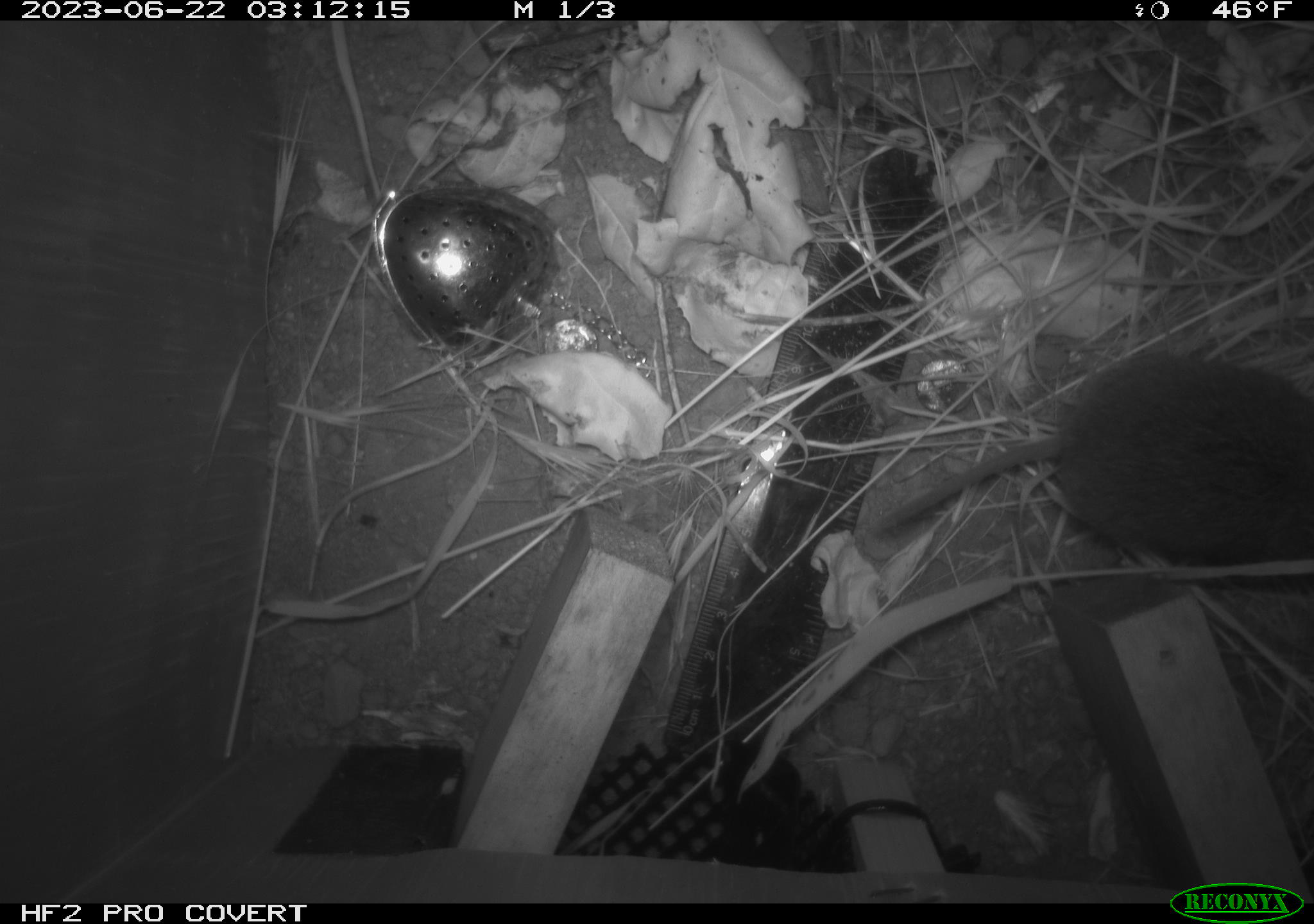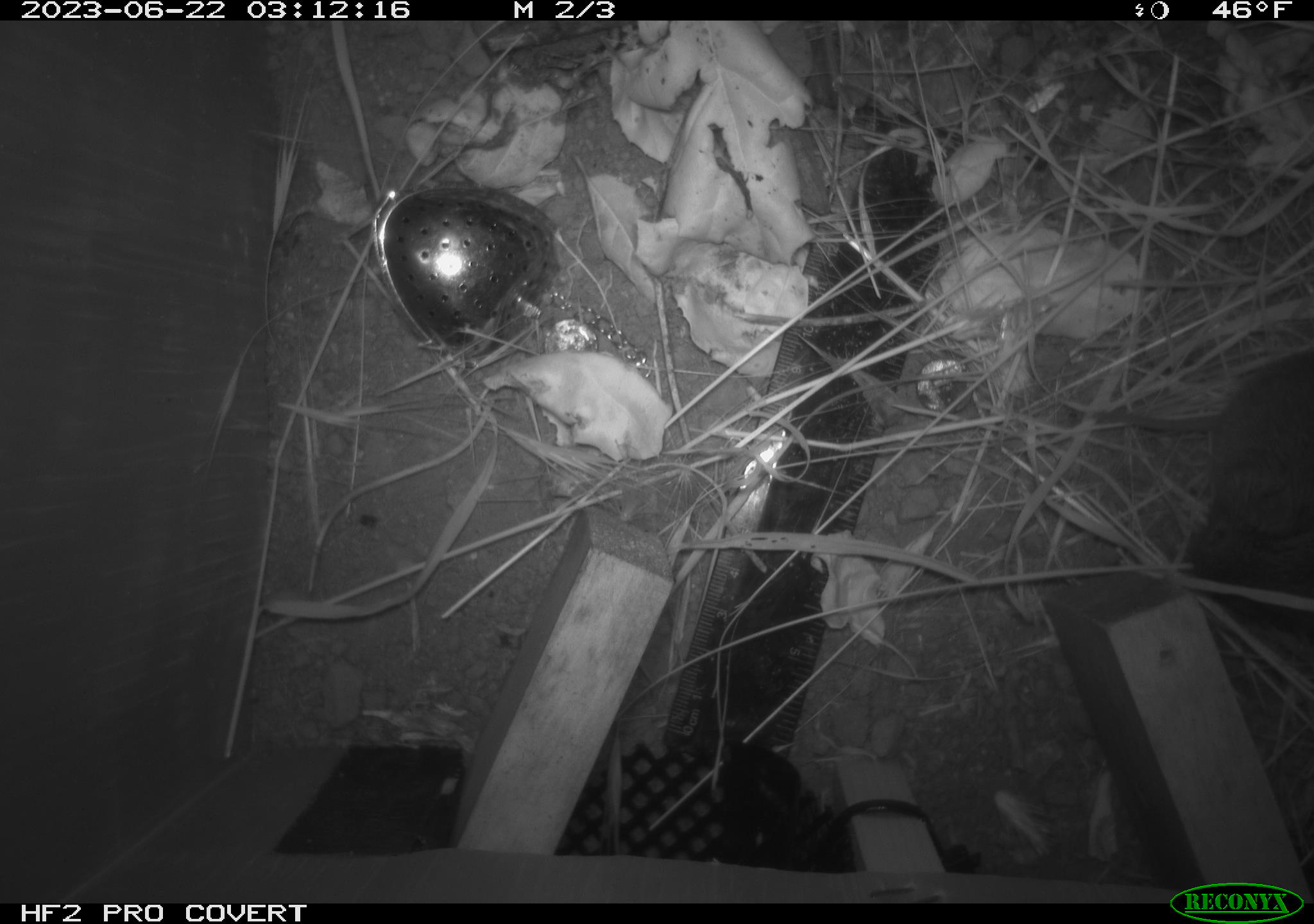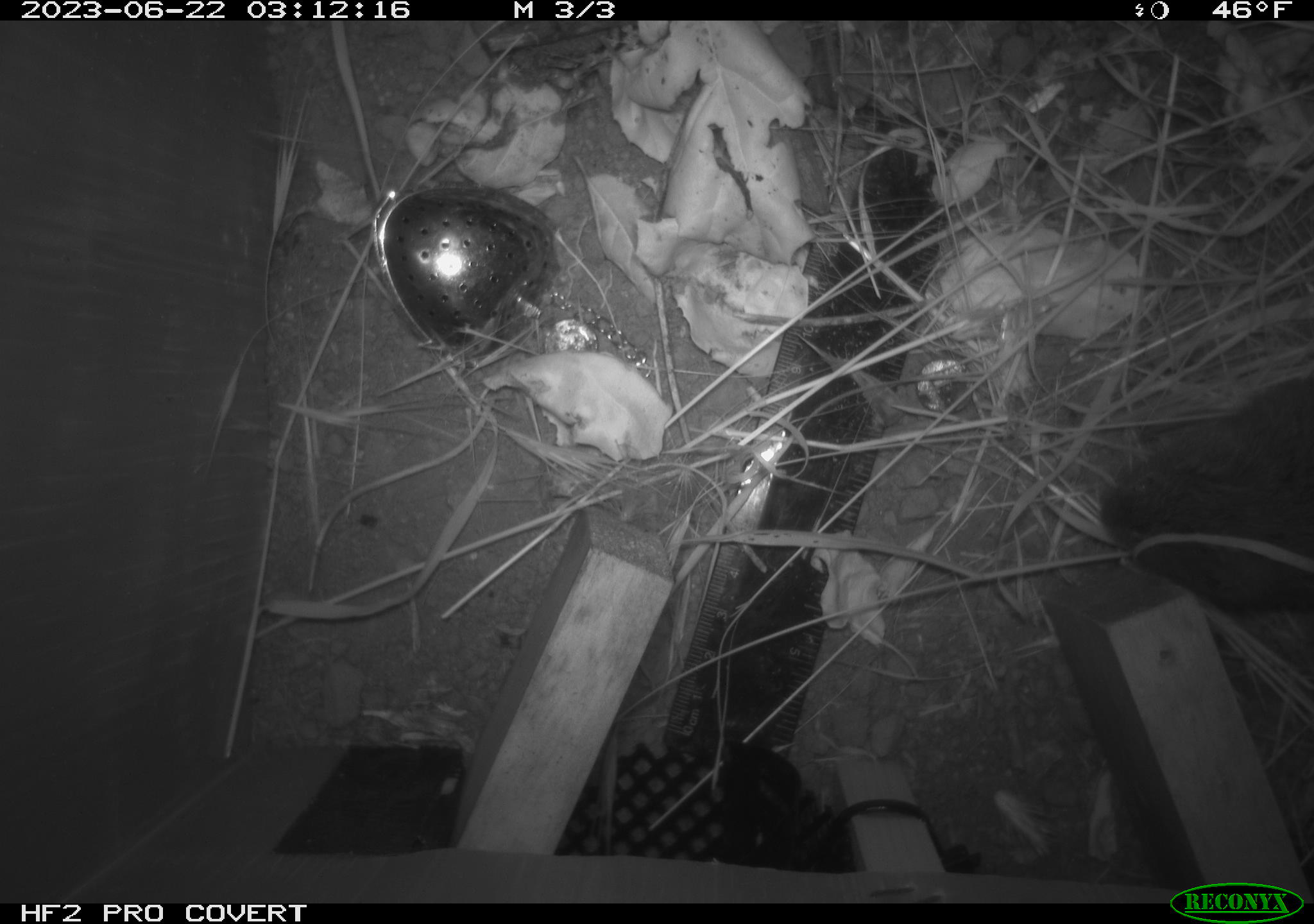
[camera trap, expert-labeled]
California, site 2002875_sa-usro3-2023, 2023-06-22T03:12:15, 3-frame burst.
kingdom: Animalia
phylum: Chordata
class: Mammalia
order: Rodentia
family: Cricetidae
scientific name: Arvicolinae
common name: voles, lemmings, and muskrats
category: arvicolinae subfamily